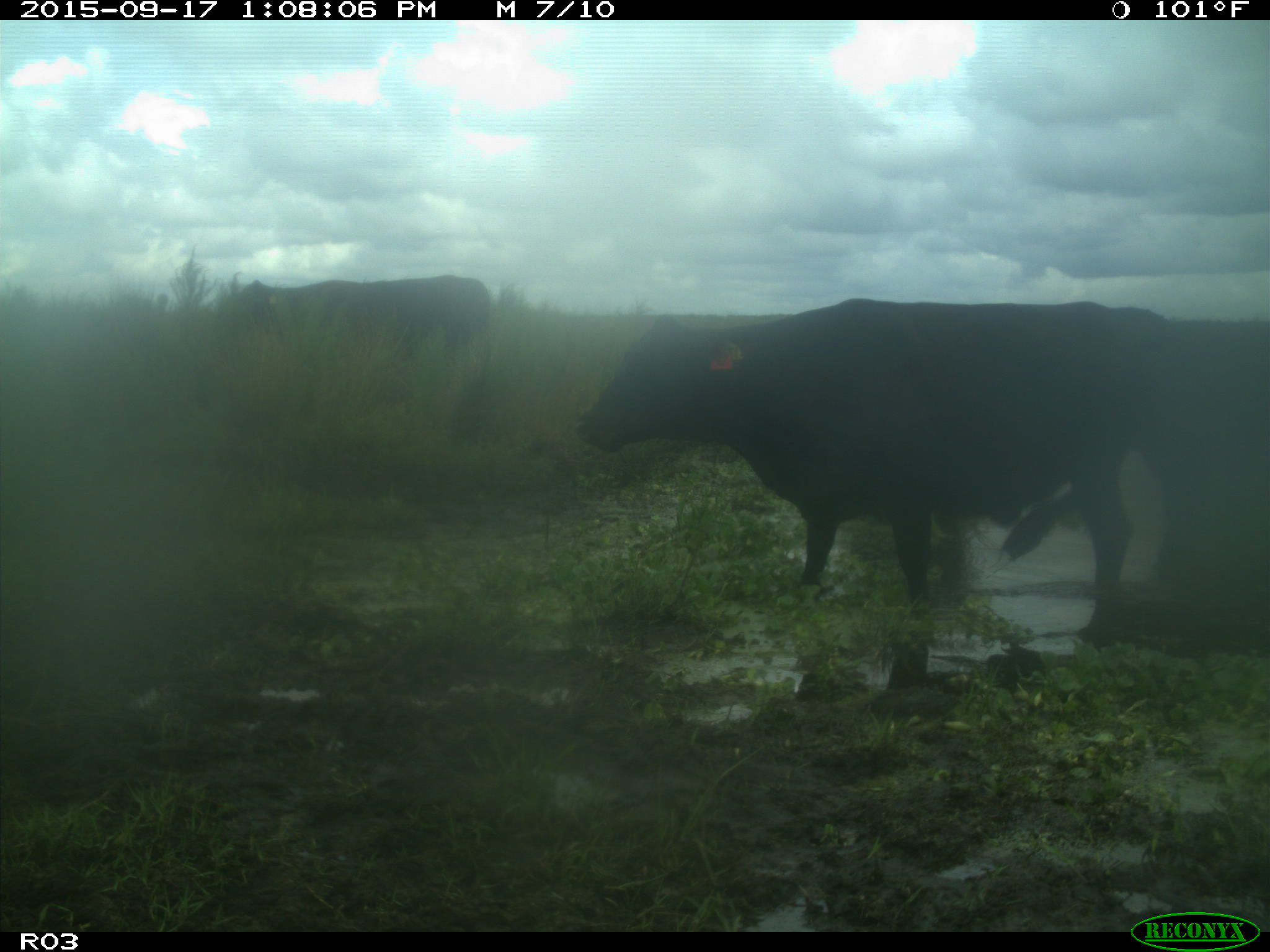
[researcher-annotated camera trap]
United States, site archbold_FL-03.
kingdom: Animalia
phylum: Chordata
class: Mammalia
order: Artiodactyla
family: Bovidae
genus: Bos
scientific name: Bos taurus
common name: domestic cow